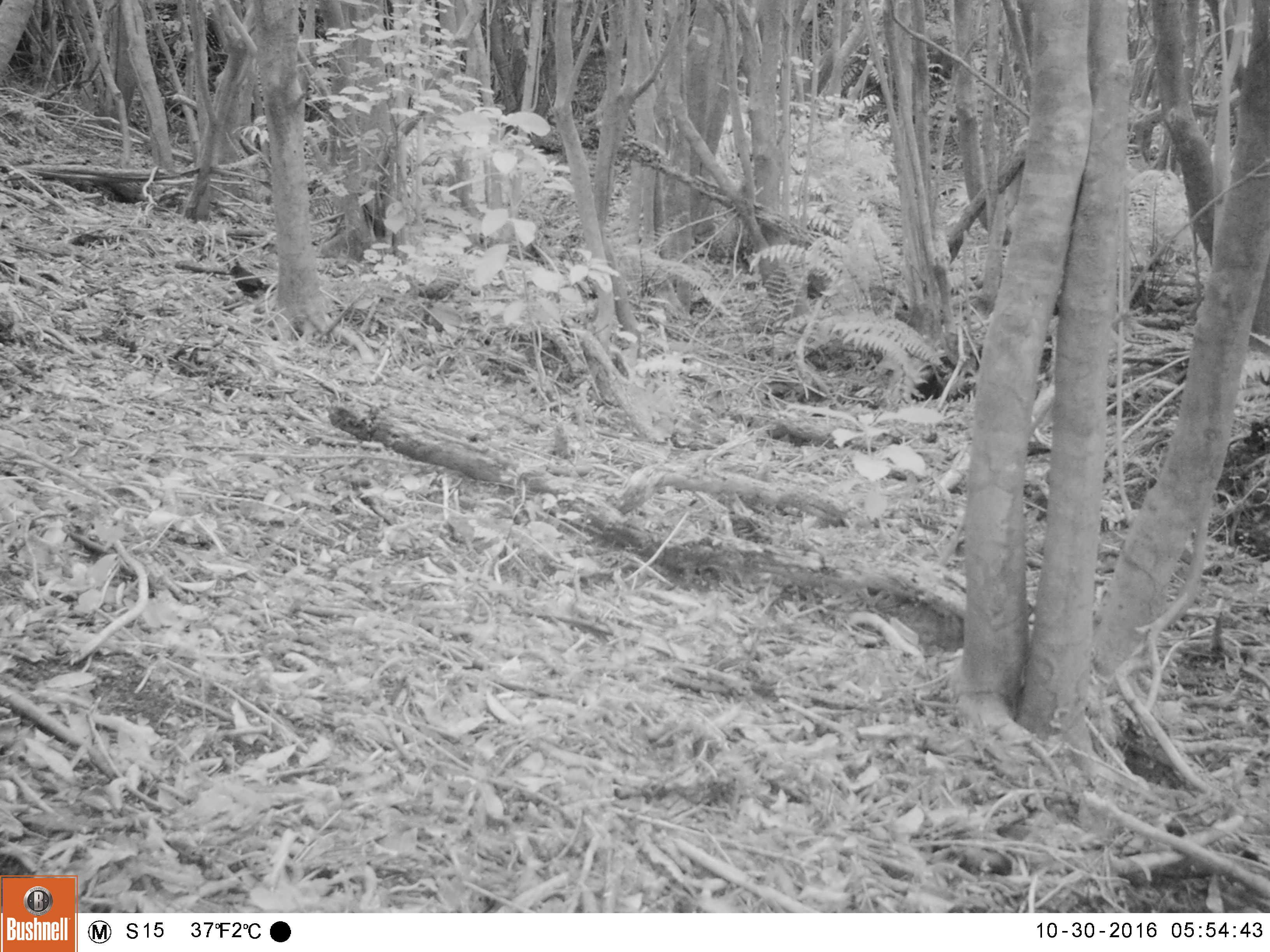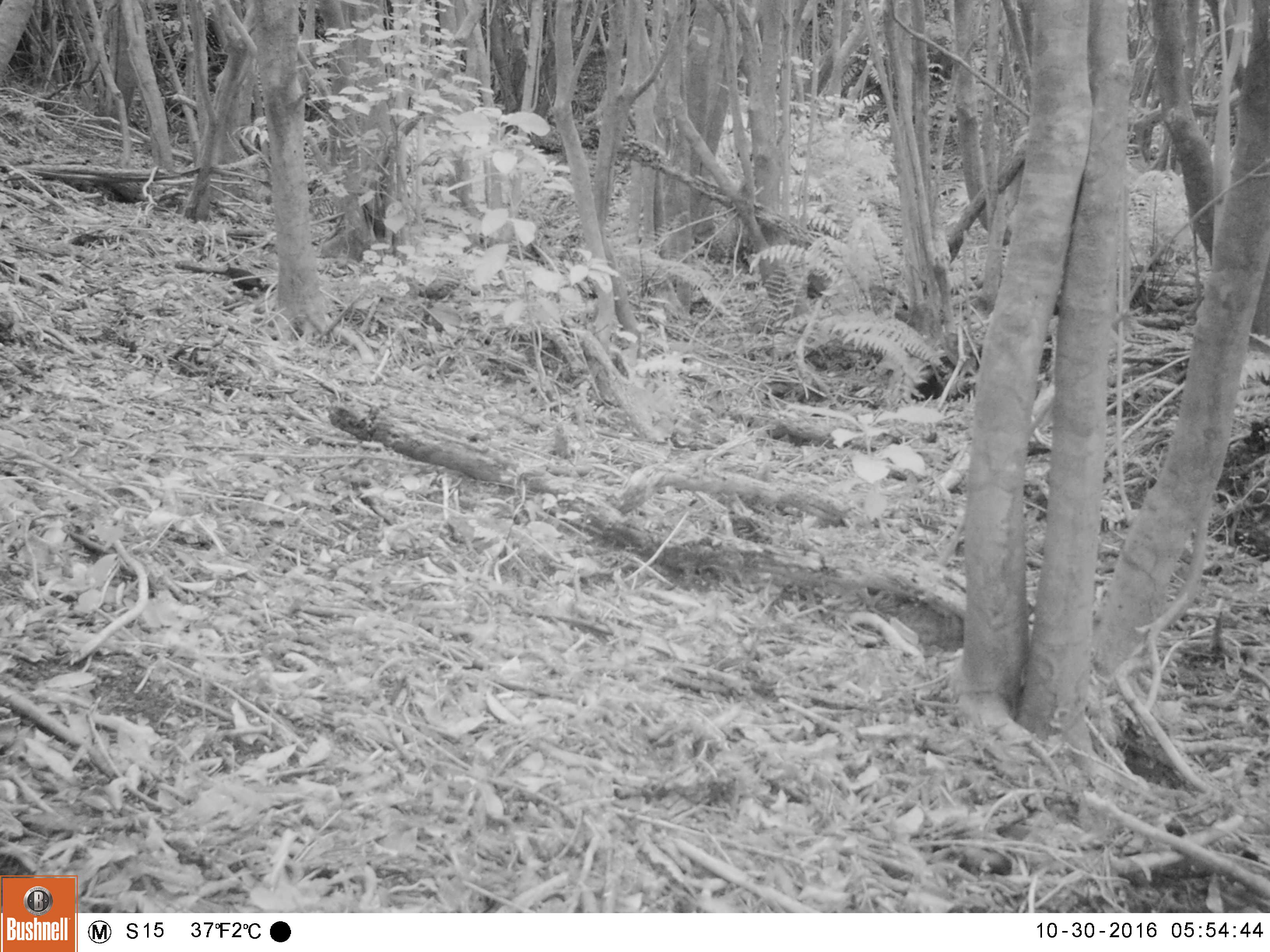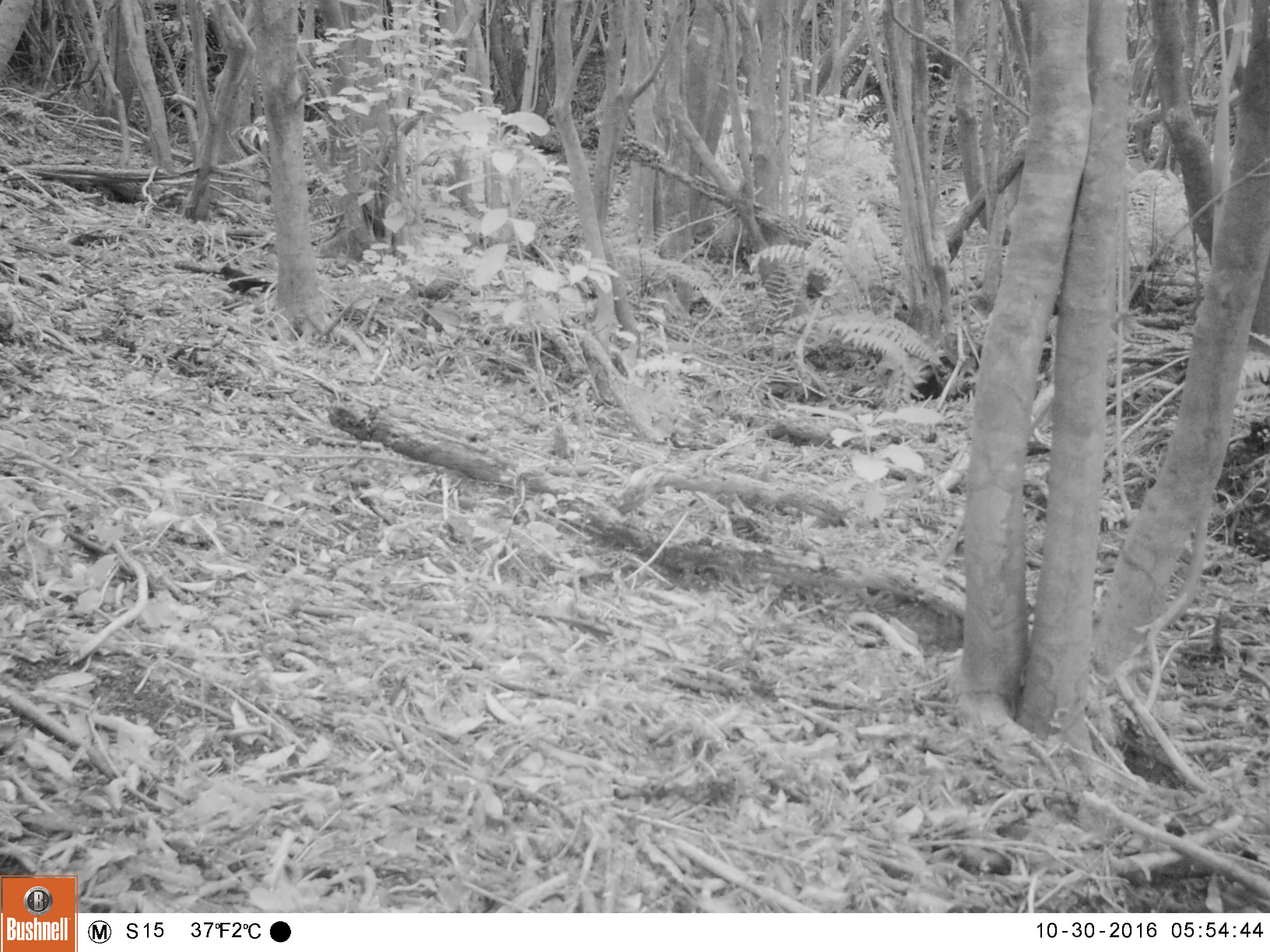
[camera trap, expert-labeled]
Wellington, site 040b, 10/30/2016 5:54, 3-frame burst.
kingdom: Animalia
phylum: Chordata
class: Aves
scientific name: Aves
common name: bird